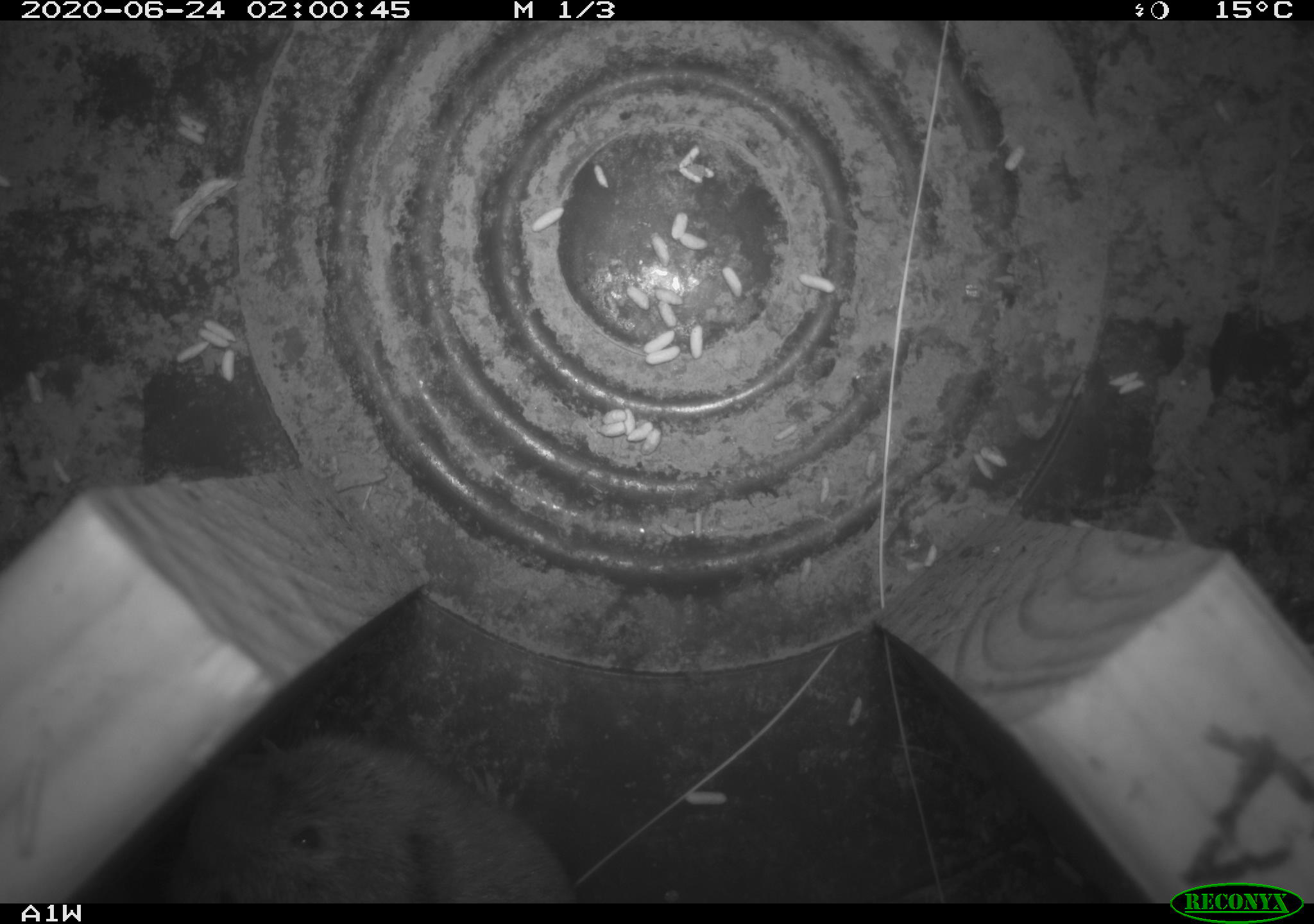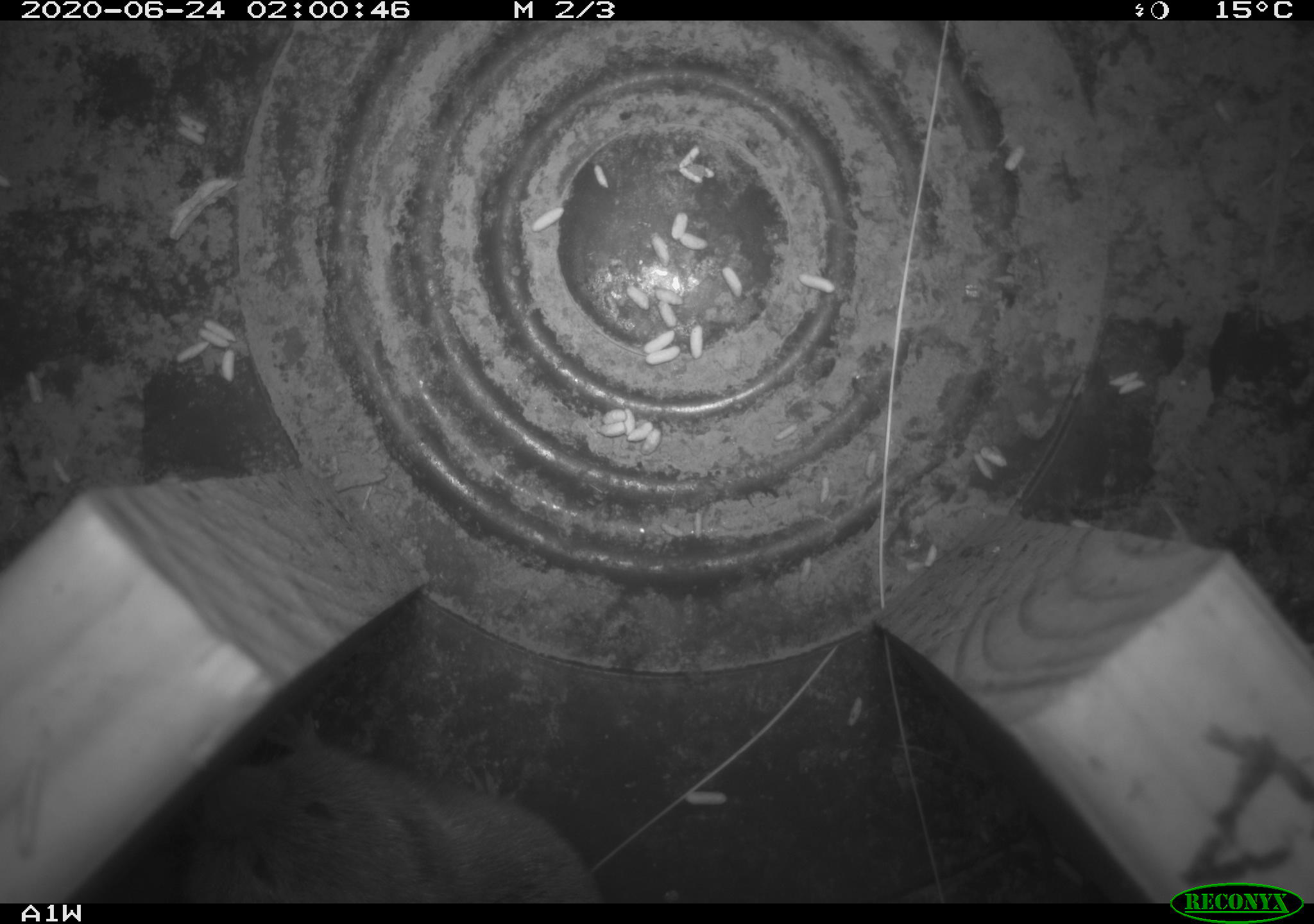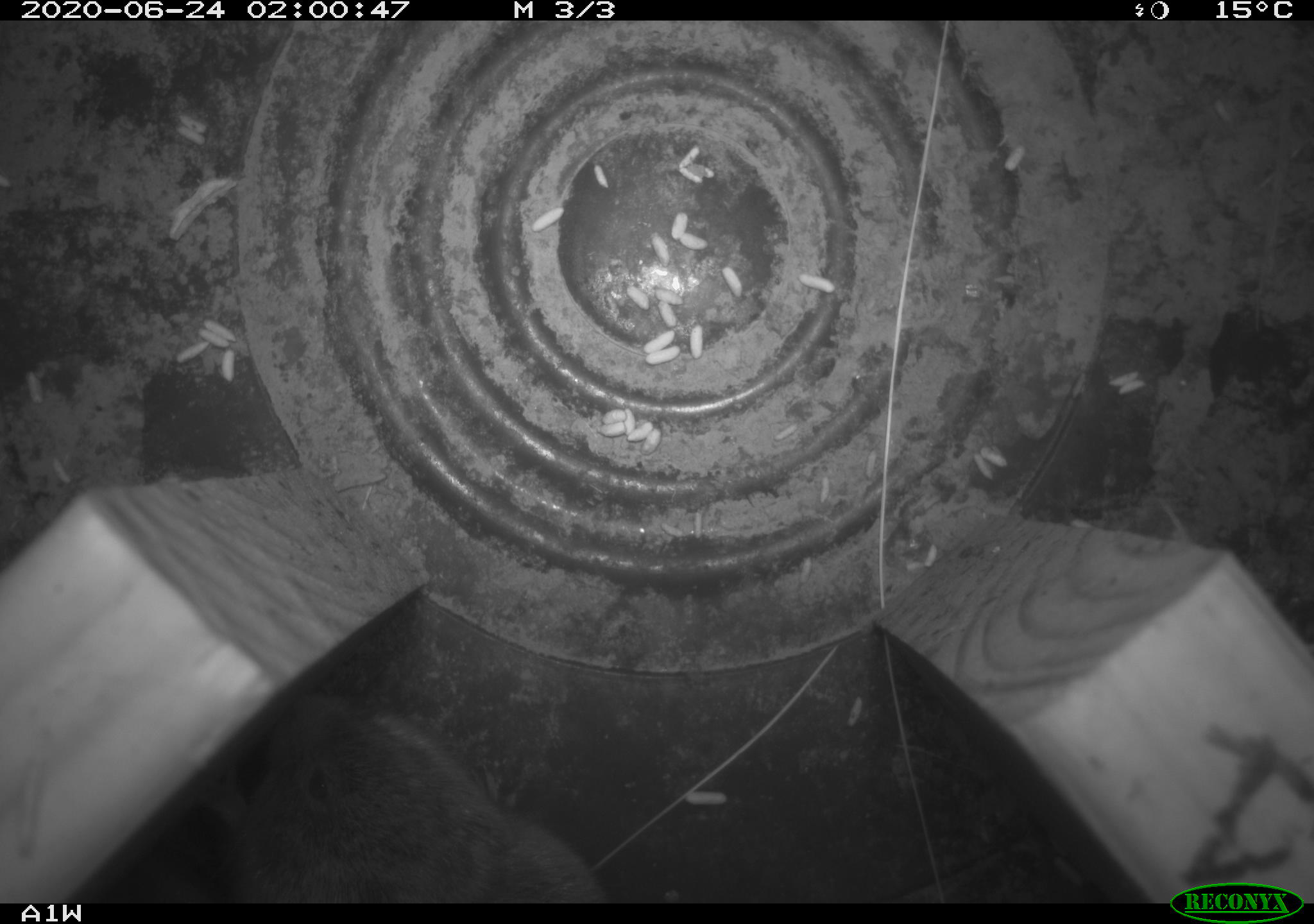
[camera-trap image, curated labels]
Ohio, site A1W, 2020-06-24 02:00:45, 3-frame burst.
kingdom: Animalia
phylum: Chordata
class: Mammalia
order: Rodentia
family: Cricetidae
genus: Microtus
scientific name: Microtus pennsylvanicus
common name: meadow vole